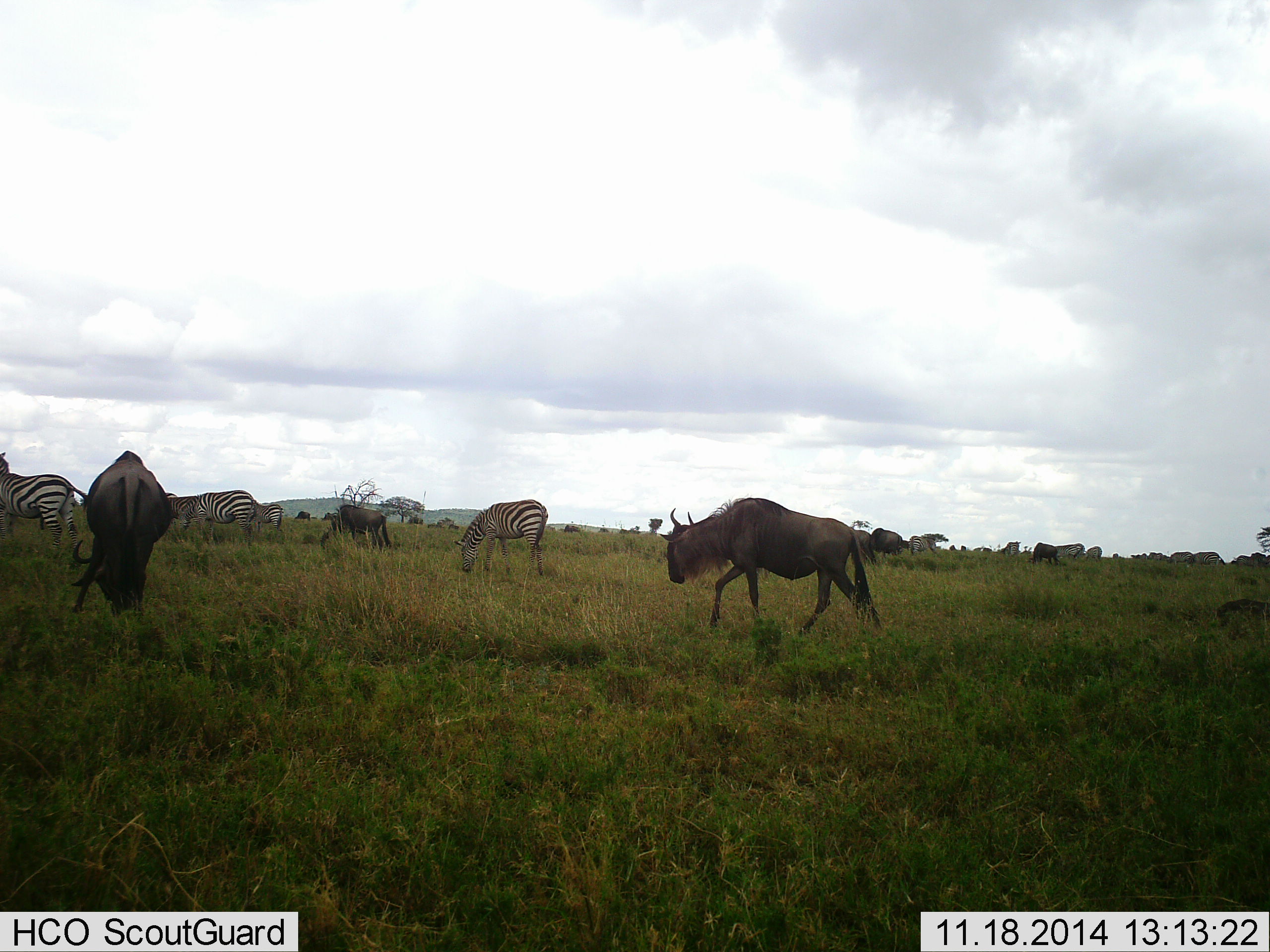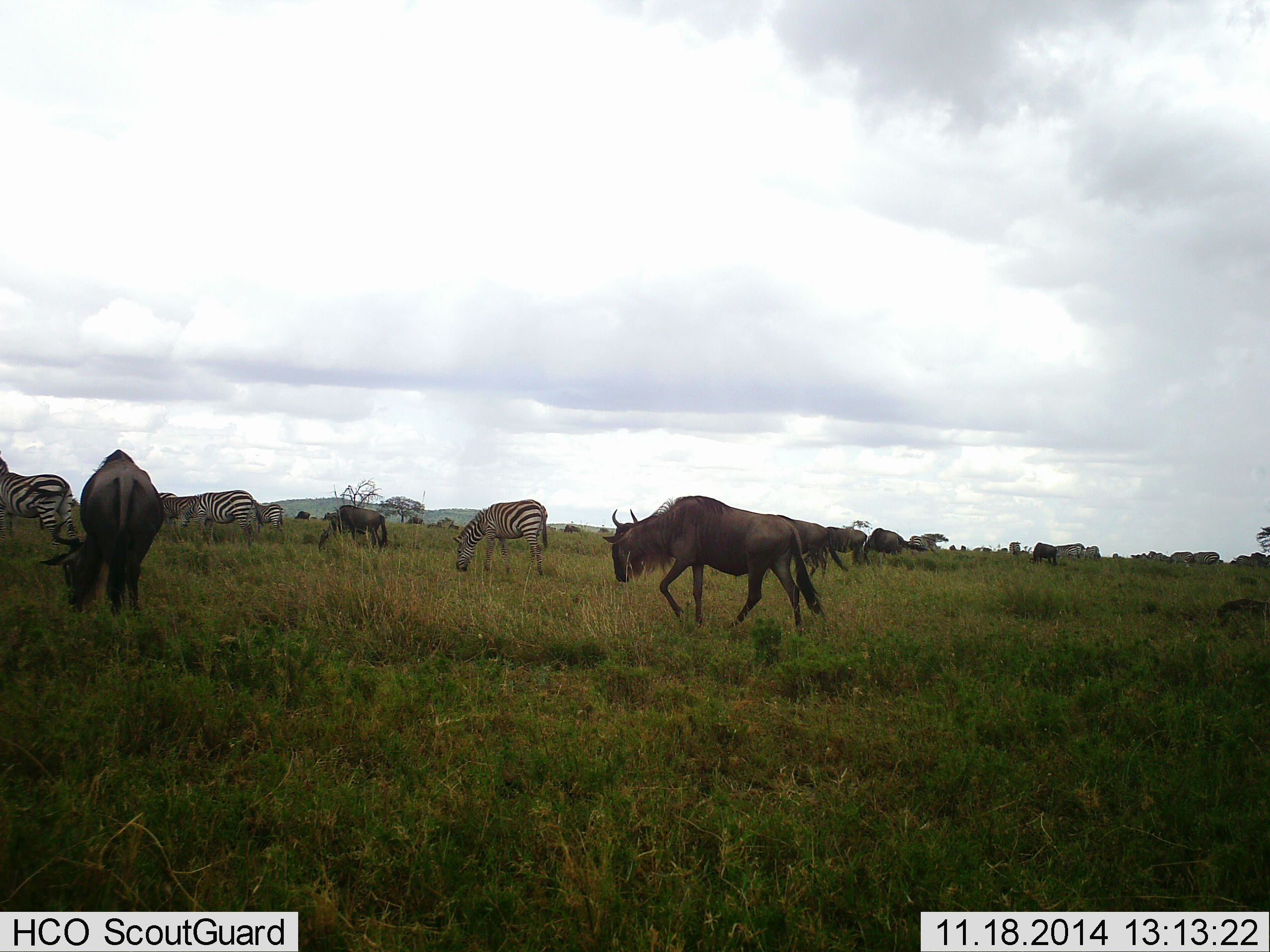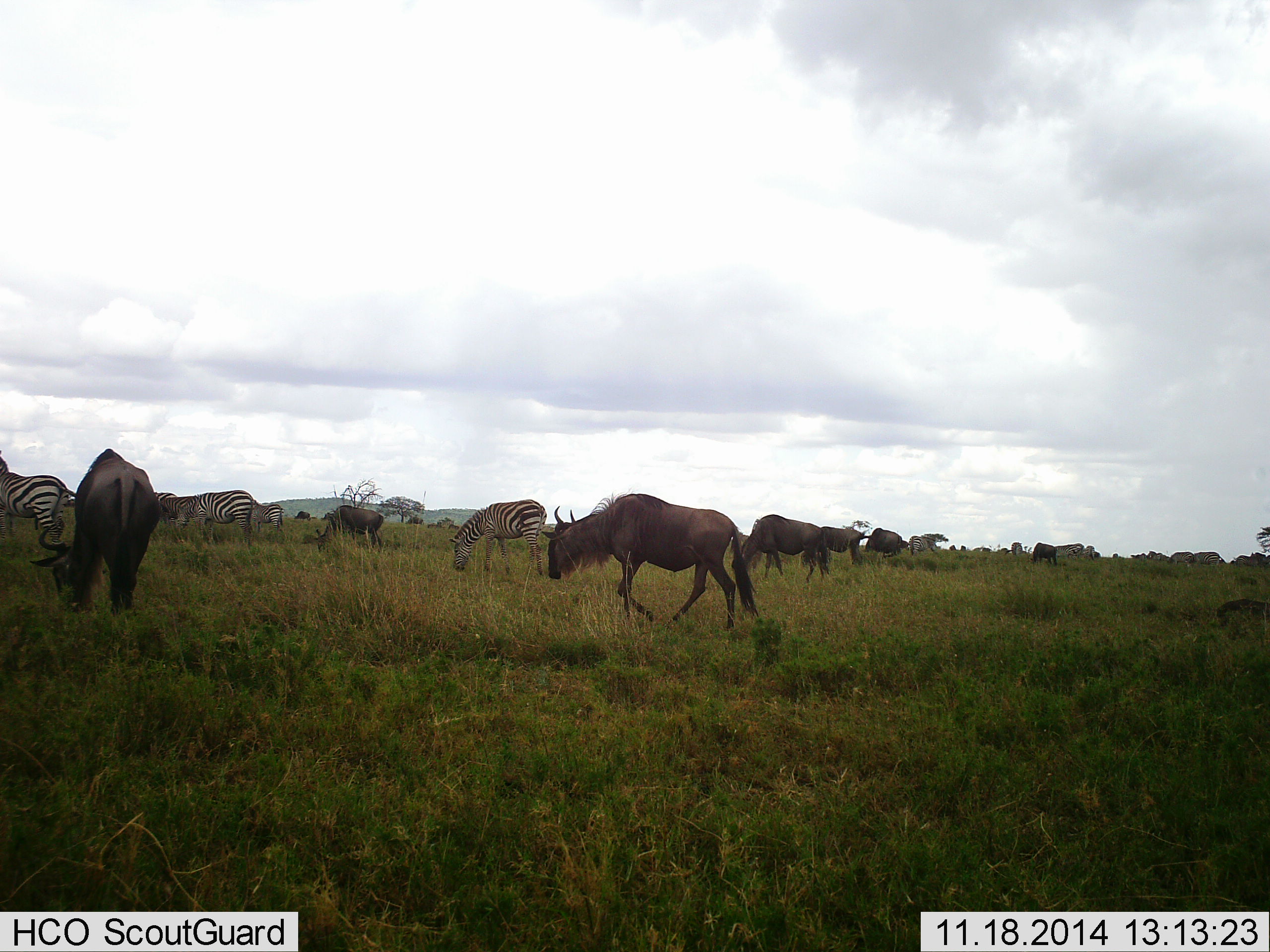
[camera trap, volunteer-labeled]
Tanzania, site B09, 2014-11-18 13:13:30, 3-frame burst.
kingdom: Animalia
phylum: Chordata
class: Mammalia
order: Artiodactyla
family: Bovidae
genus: Connochaetes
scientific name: Connochaetes taurinus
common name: blue wildebeest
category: wildebeest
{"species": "wildebeest (blue wildebeest) (Connochaetes taurinus)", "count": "7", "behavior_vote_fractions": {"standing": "60%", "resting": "0%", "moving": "50%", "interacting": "10%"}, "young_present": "0%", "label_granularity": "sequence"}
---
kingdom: Animalia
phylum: Chordata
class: Mammalia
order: Perissodactyla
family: Equidae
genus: Equus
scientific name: Equus quagga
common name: plains zebra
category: zebra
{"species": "zebra (plains zebra) (Equus quagga)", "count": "6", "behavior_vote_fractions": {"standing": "50%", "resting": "0%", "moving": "20%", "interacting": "10%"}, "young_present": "0%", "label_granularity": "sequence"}